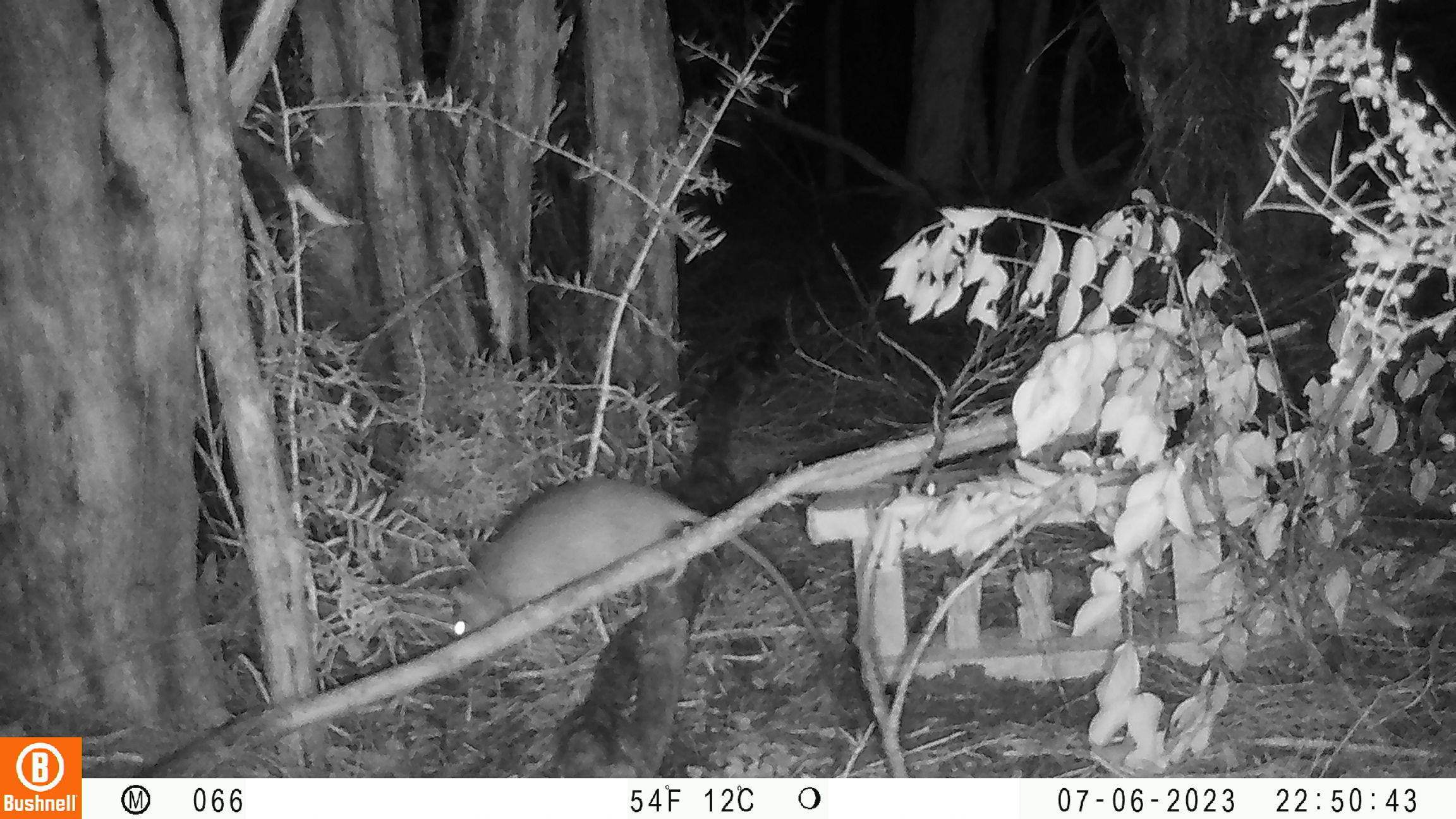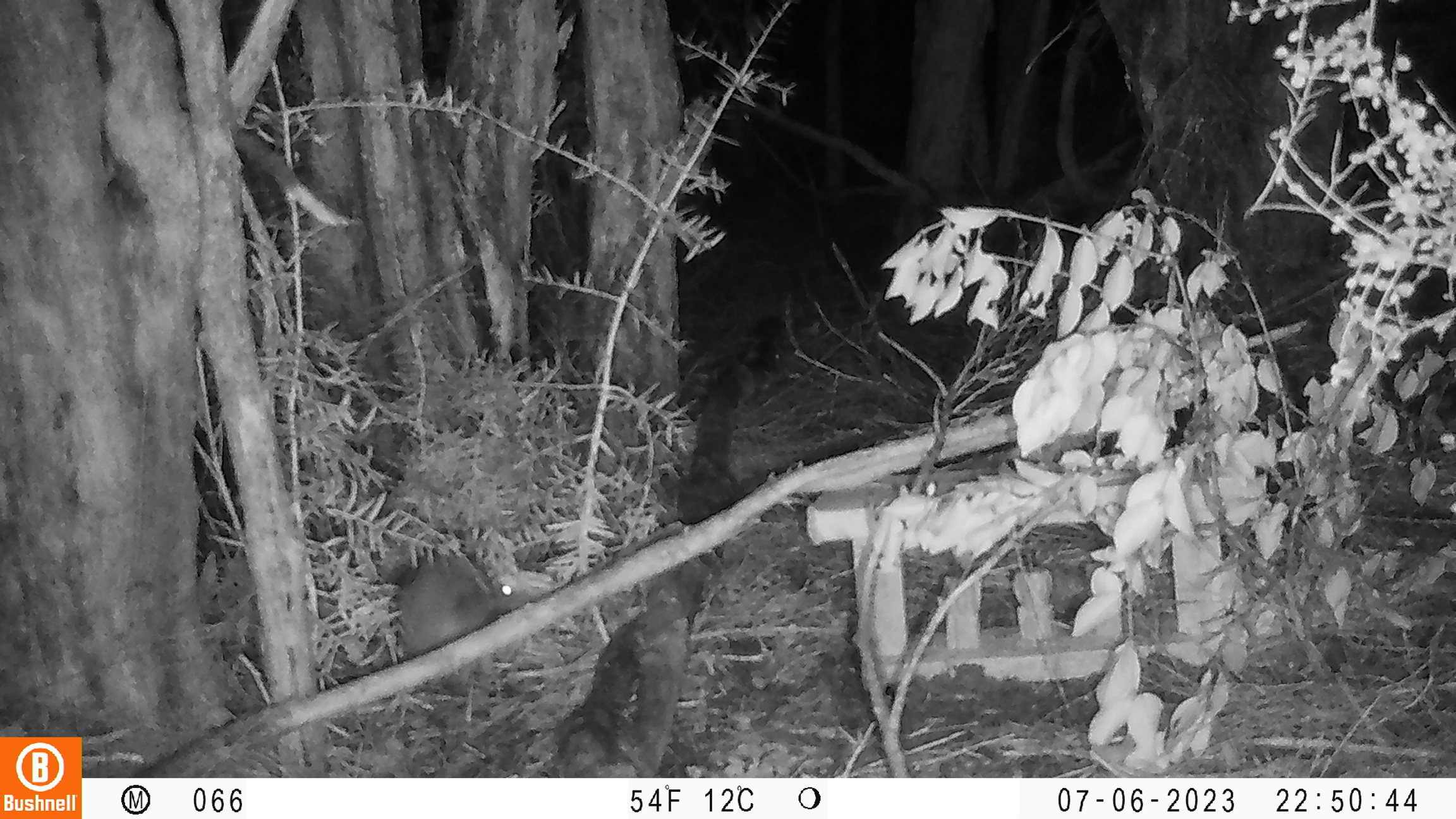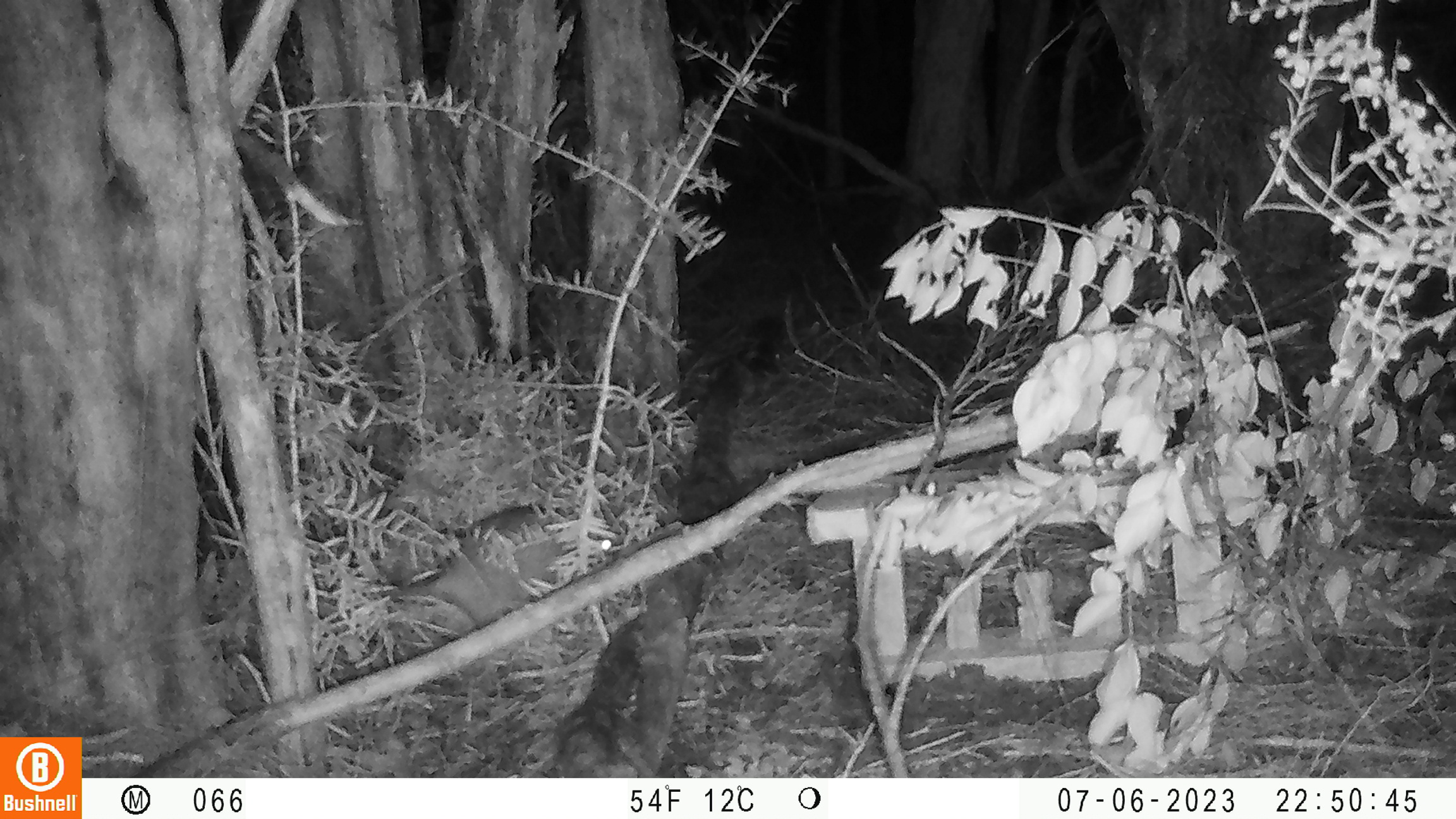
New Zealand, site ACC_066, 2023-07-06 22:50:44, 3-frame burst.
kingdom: Animalia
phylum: Chordata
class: Mammalia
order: Rodentia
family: Muridae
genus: Rattus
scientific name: Rattus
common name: rat